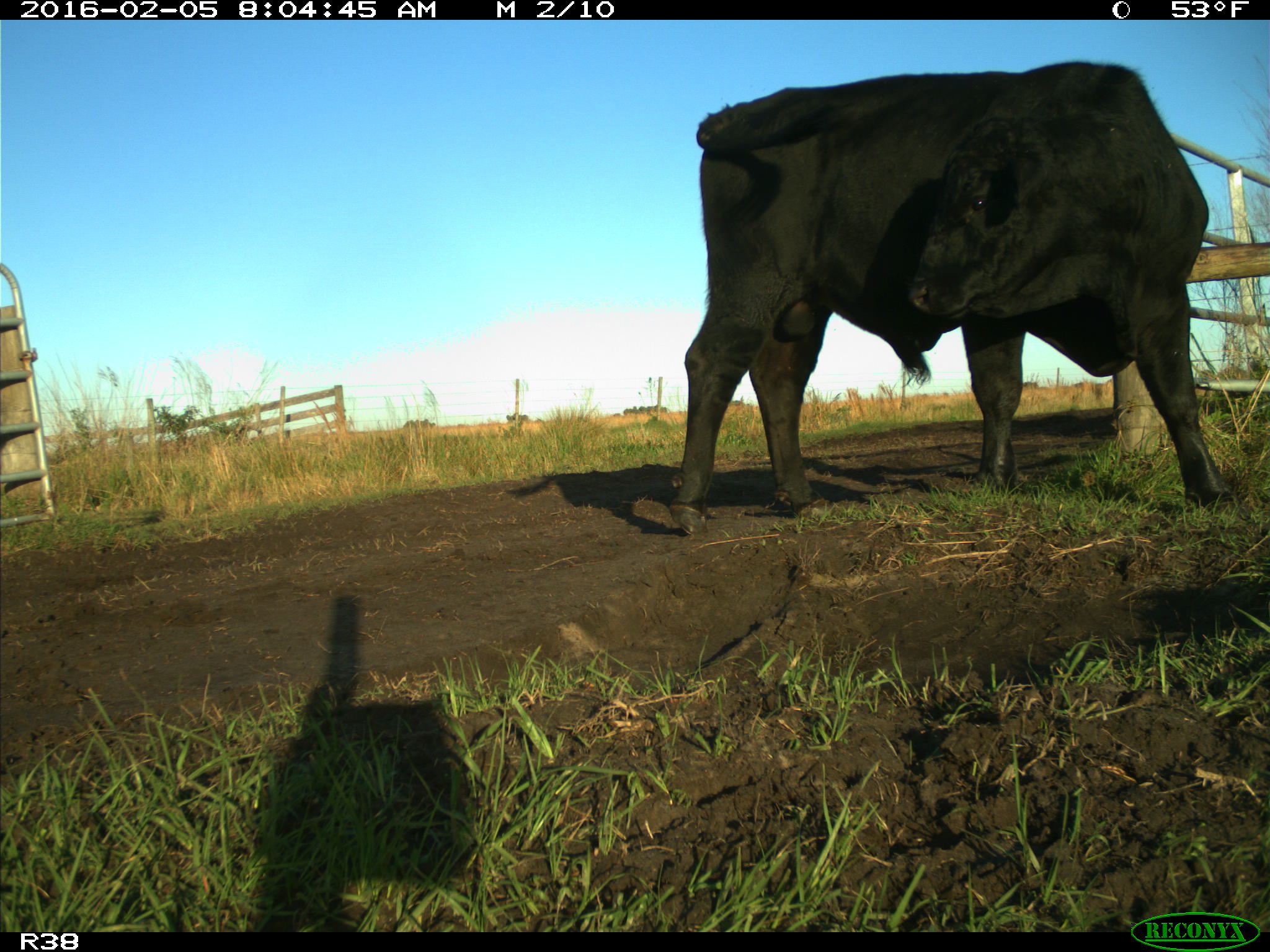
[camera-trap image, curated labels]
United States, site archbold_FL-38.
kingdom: Animalia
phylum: Chordata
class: Mammalia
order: Artiodactyla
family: Bovidae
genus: Bos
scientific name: Bos taurus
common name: domestic cow